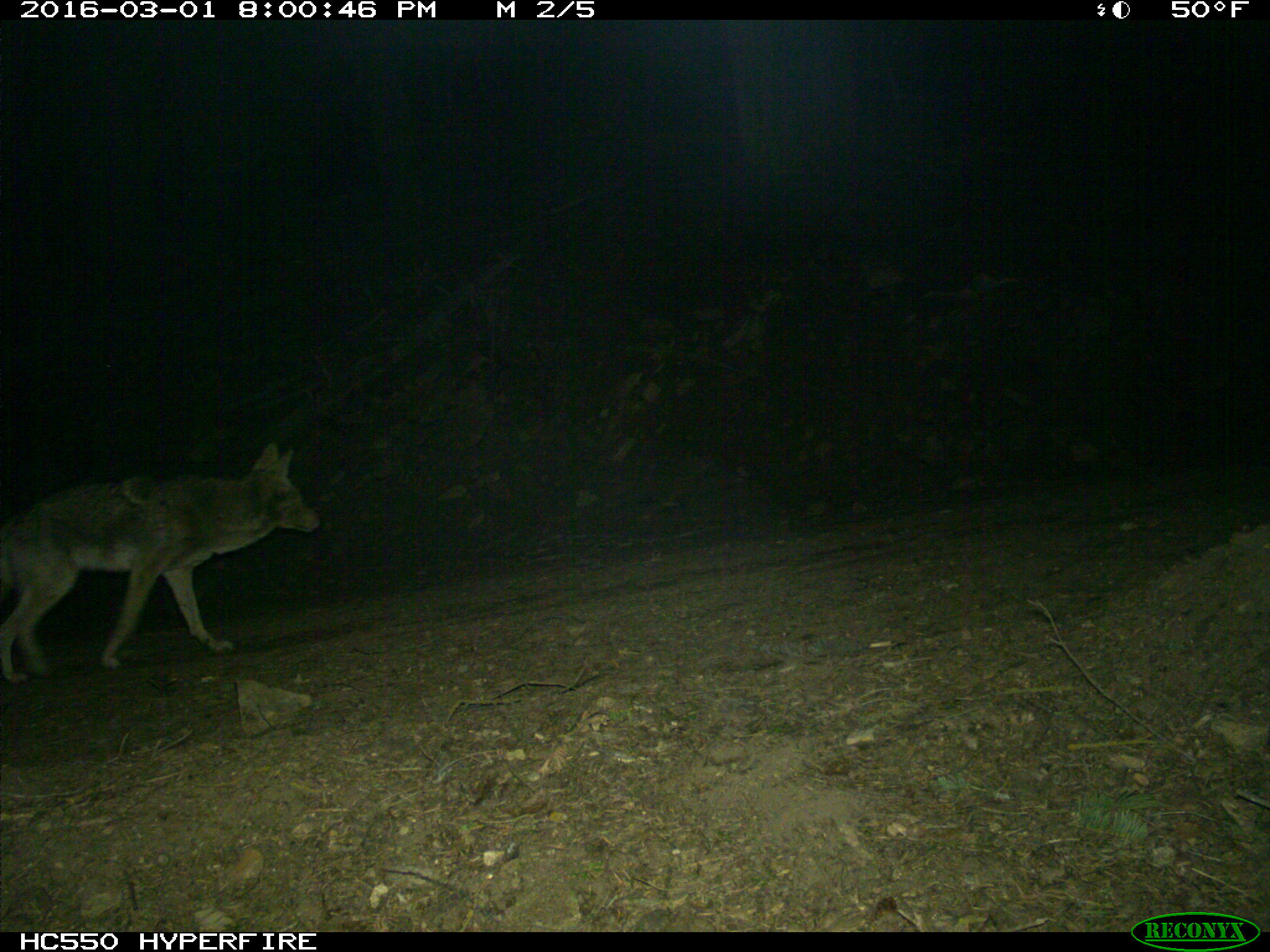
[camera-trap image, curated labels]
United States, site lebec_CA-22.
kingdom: Animalia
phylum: Chordata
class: Mammalia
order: Carnivora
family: Canidae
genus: Canis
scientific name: Canis latrans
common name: coyote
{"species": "Canis latrans (coyote)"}